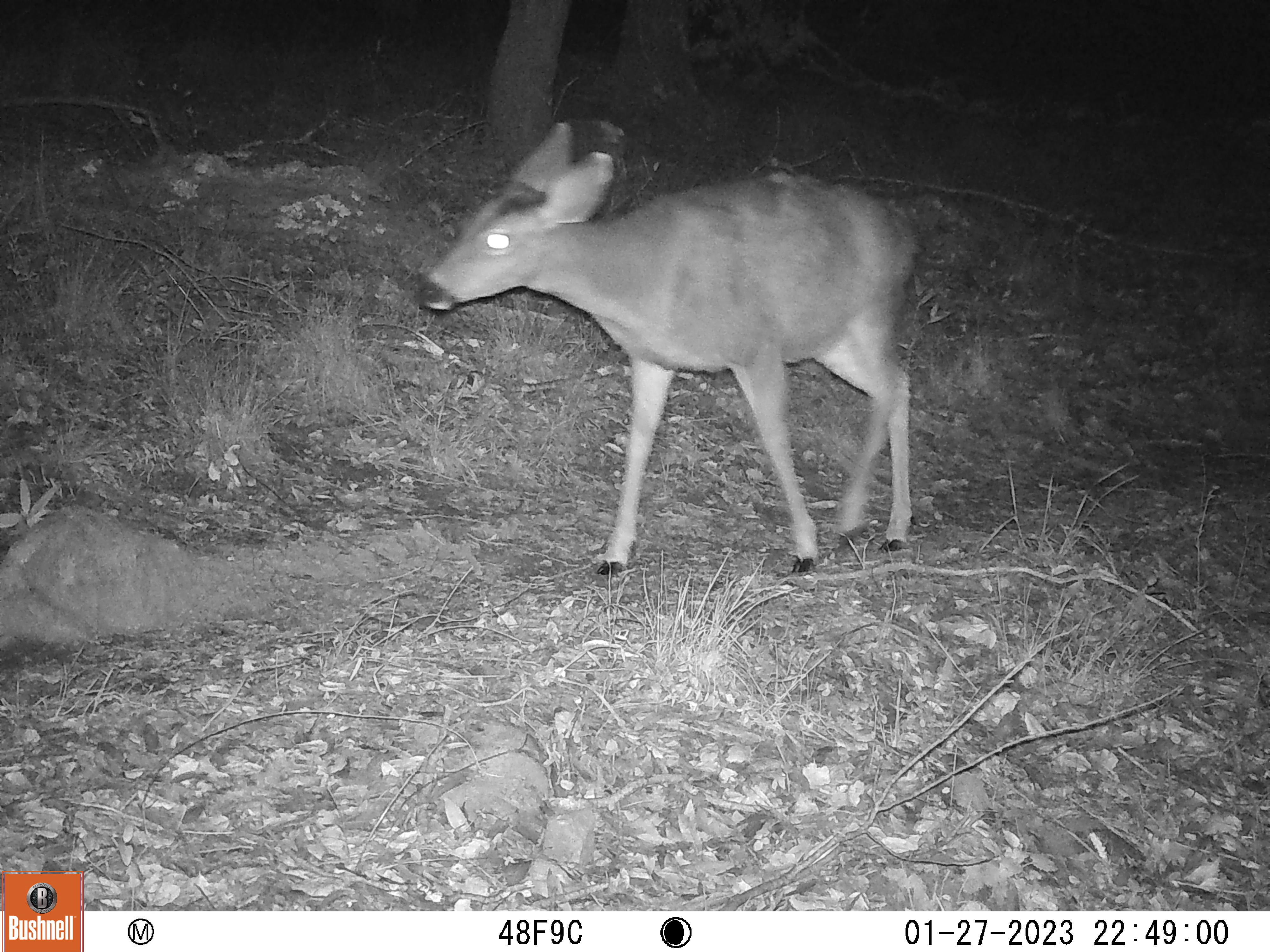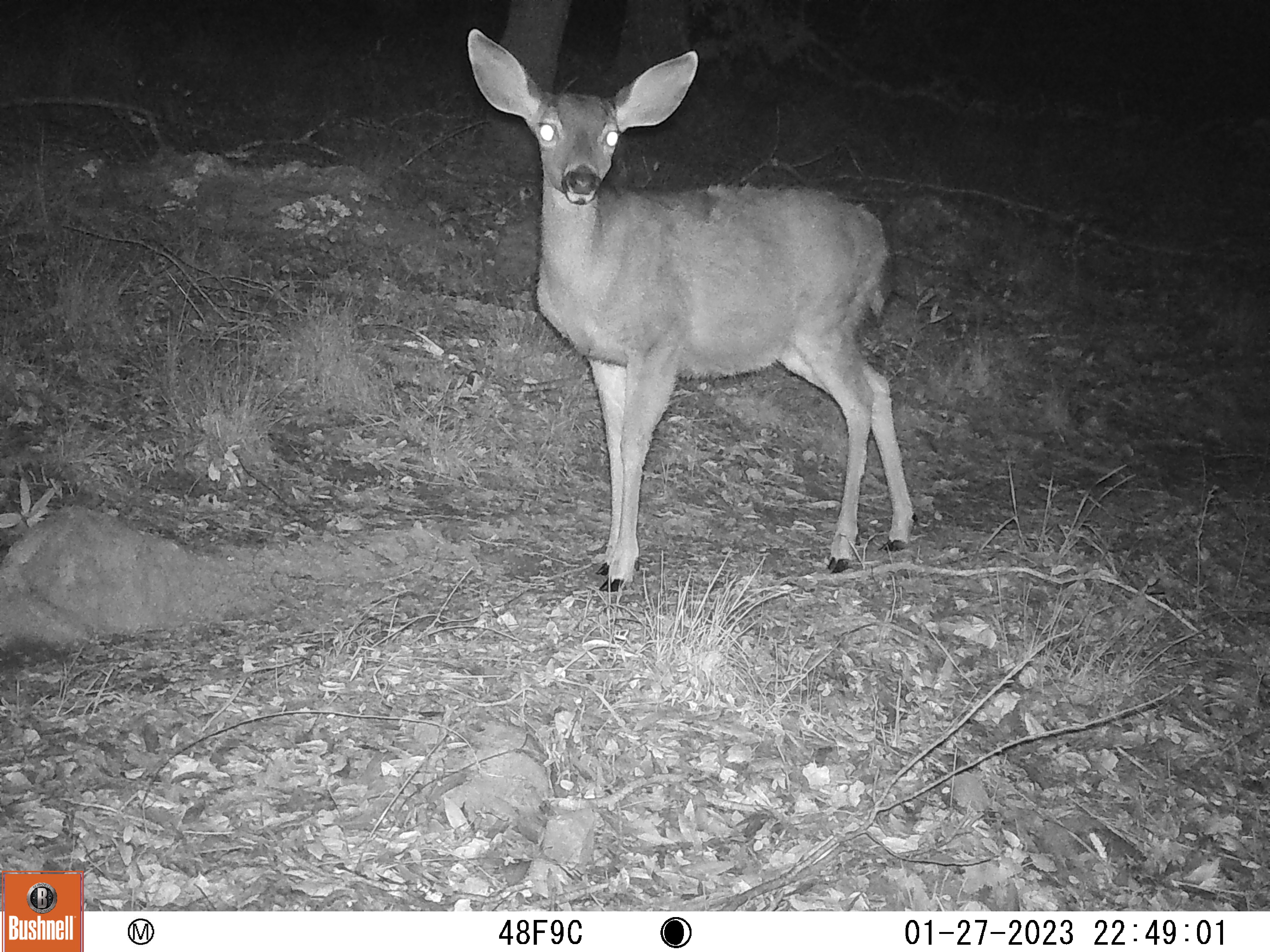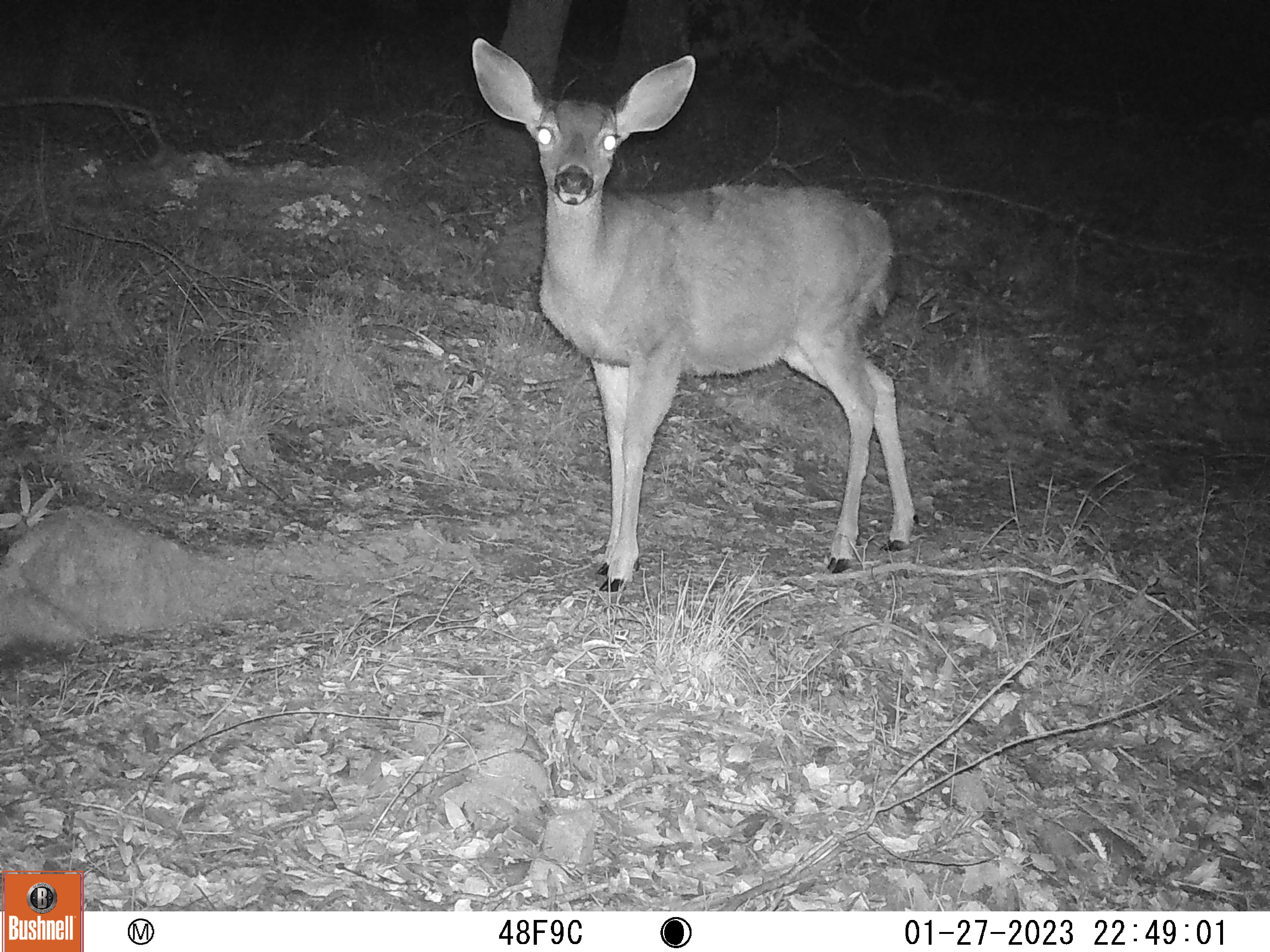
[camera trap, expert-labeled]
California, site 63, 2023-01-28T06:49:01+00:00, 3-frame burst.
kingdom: Animalia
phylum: Chordata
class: Mammalia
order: Artiodactyla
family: Cervidae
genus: Odocoileus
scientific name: Odocoileus hemionus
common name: mule deer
Mule deer (Odocoileus hemionus).